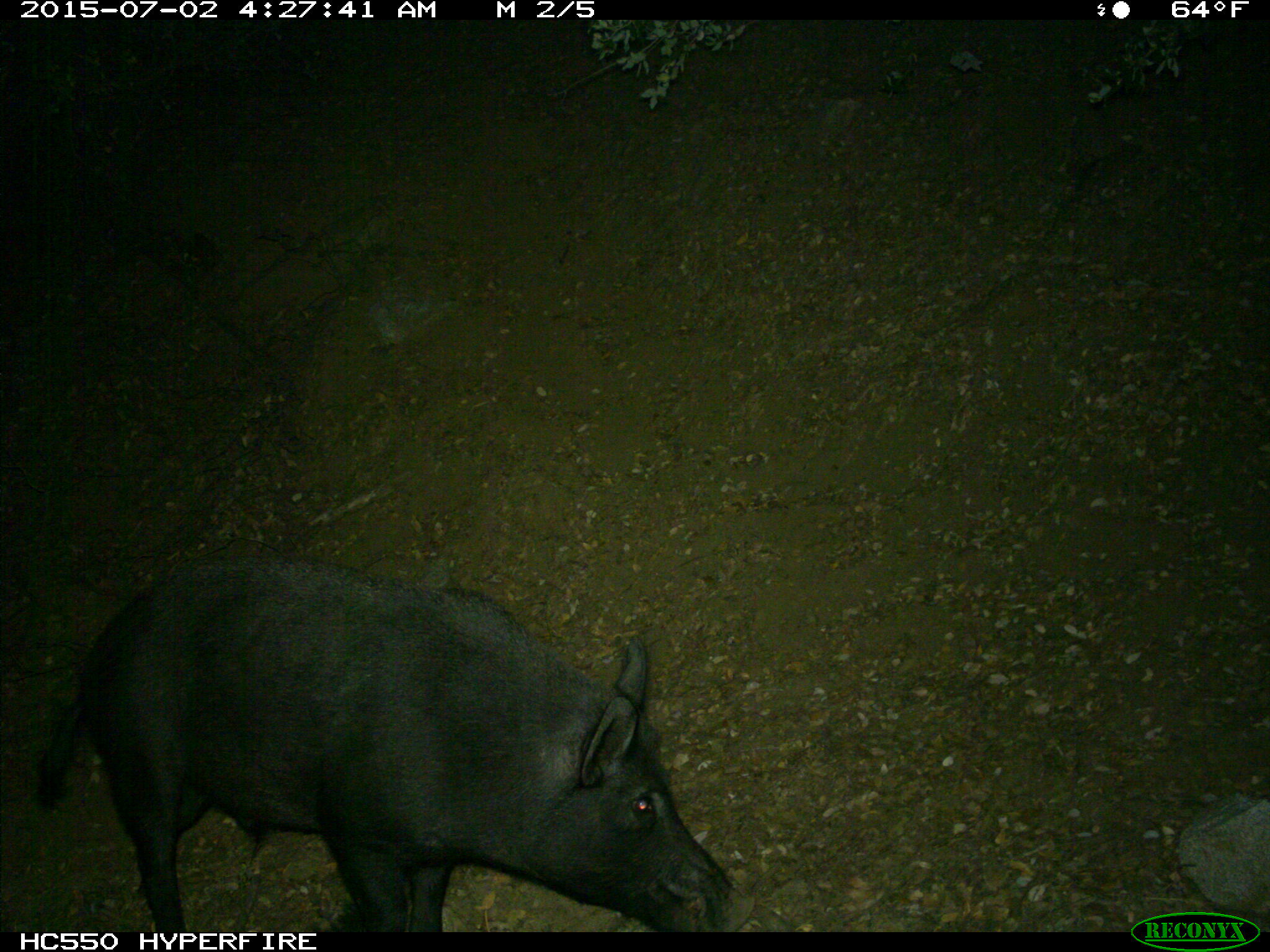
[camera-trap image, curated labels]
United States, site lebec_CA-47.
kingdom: Animalia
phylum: Chordata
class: Mammalia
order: Artiodactyla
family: Suidae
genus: Sus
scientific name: Sus scrofa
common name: wild boar